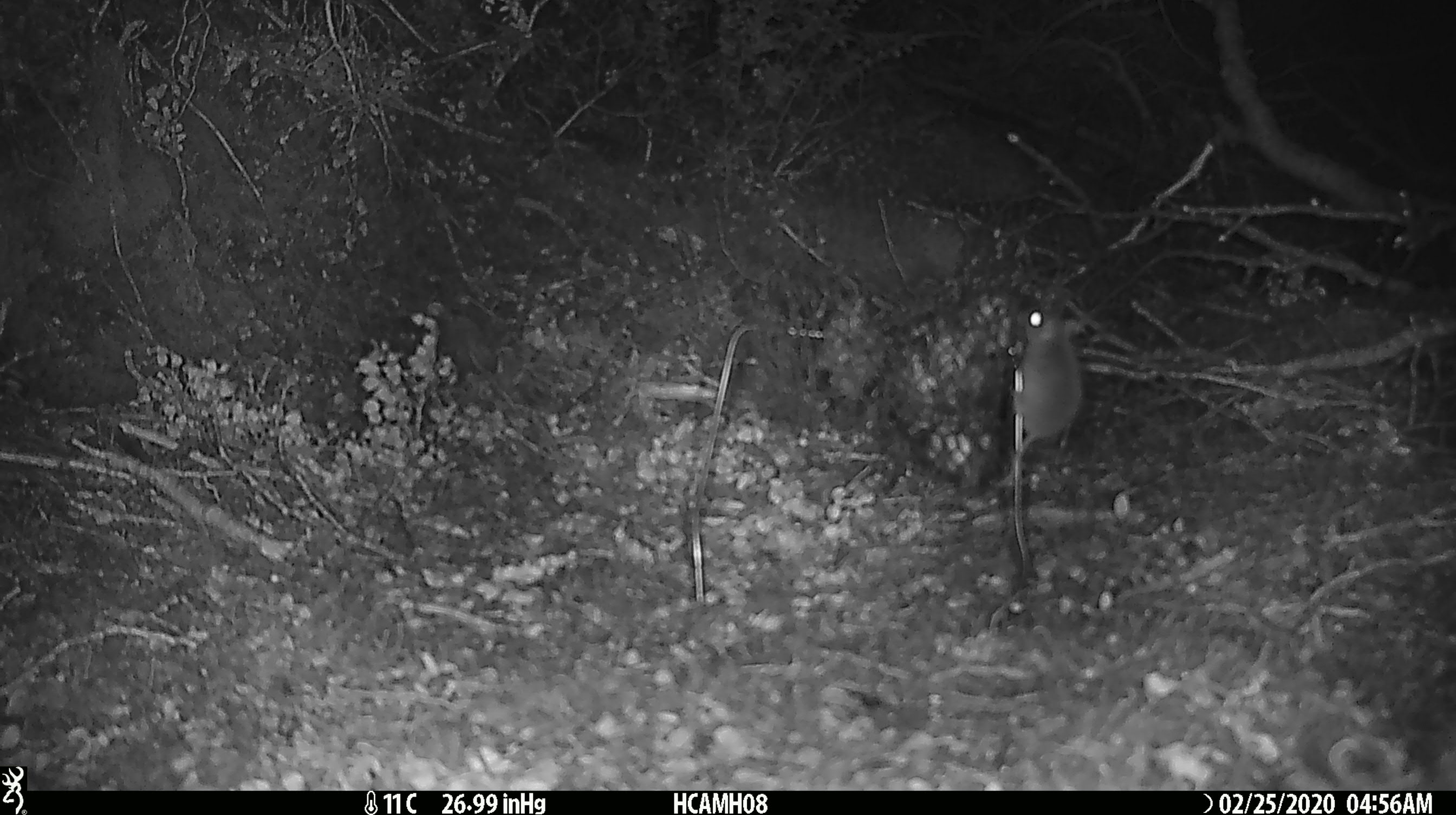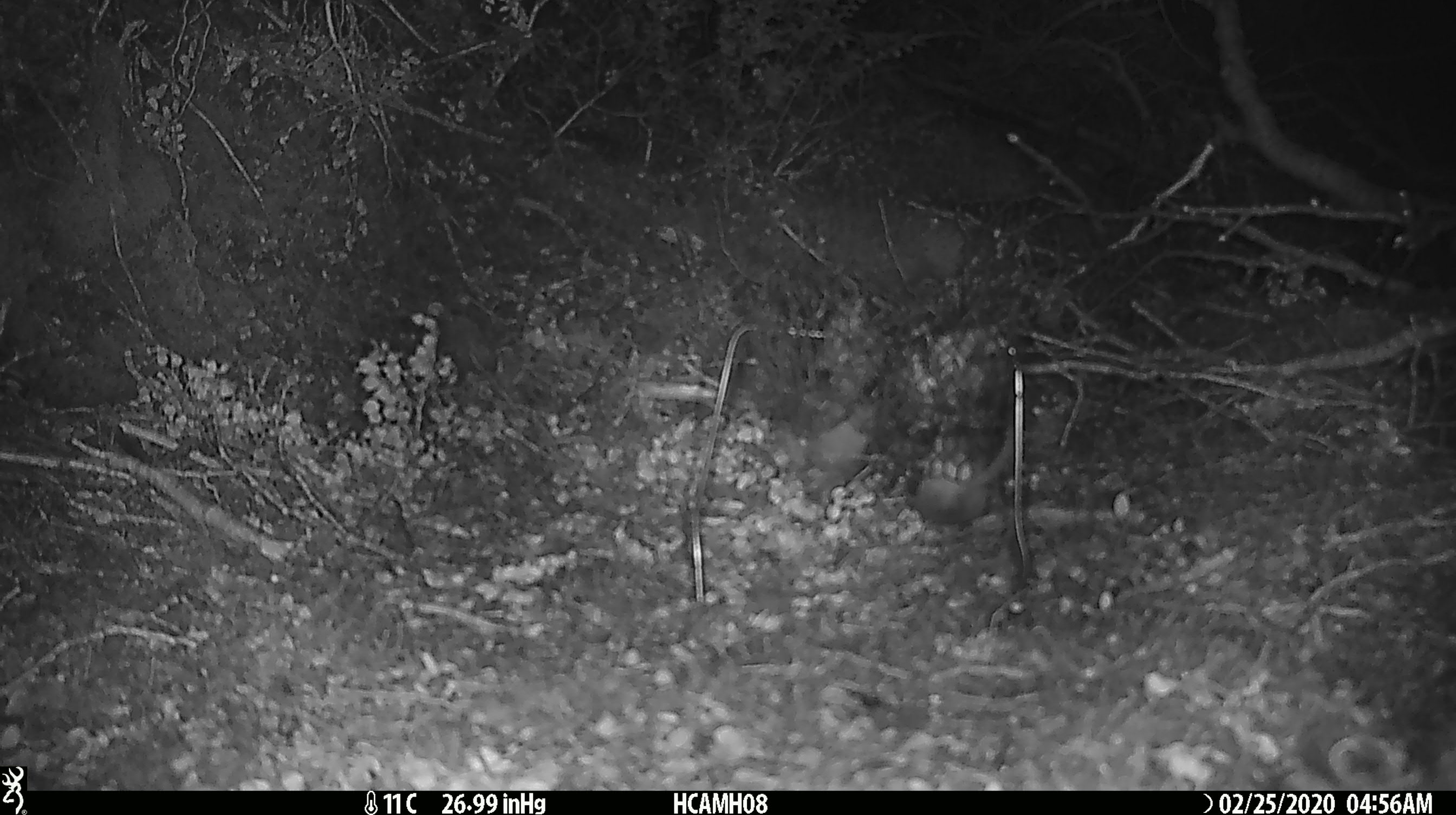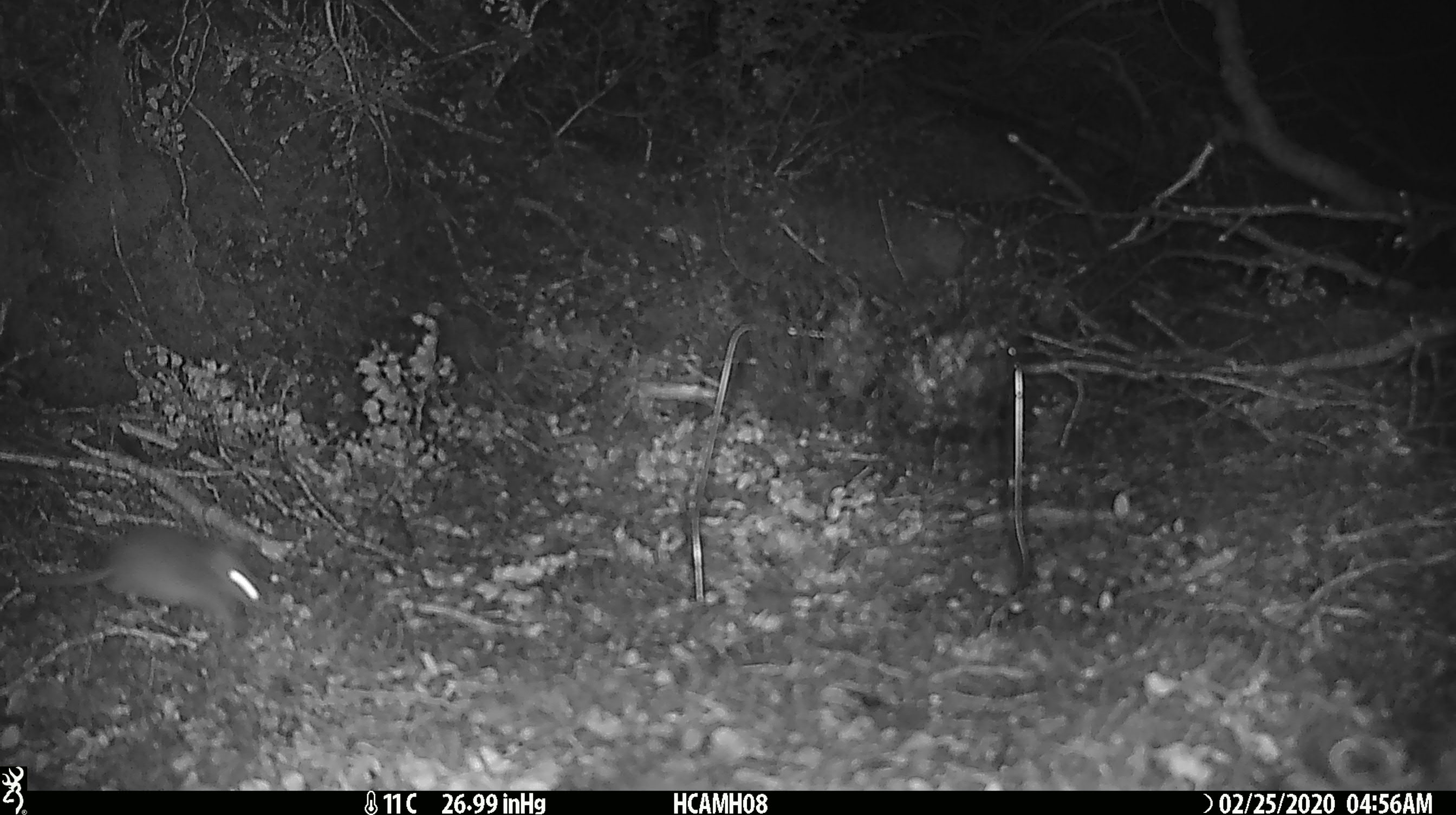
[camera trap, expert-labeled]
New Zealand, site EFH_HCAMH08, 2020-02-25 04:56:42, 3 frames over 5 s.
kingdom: Animalia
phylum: Chordata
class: Mammalia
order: Rodentia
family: Muridae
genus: Mus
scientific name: Mus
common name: mouse